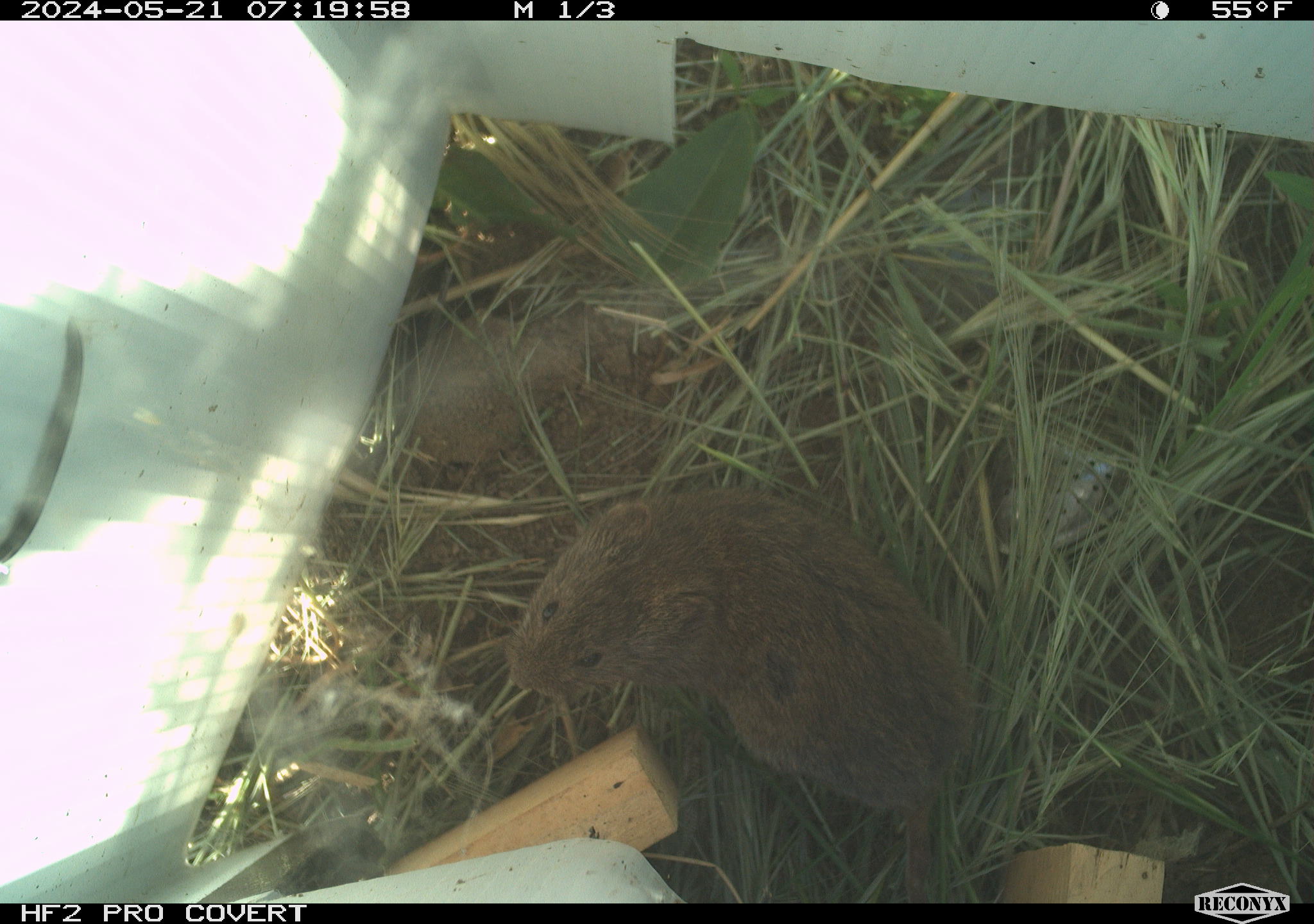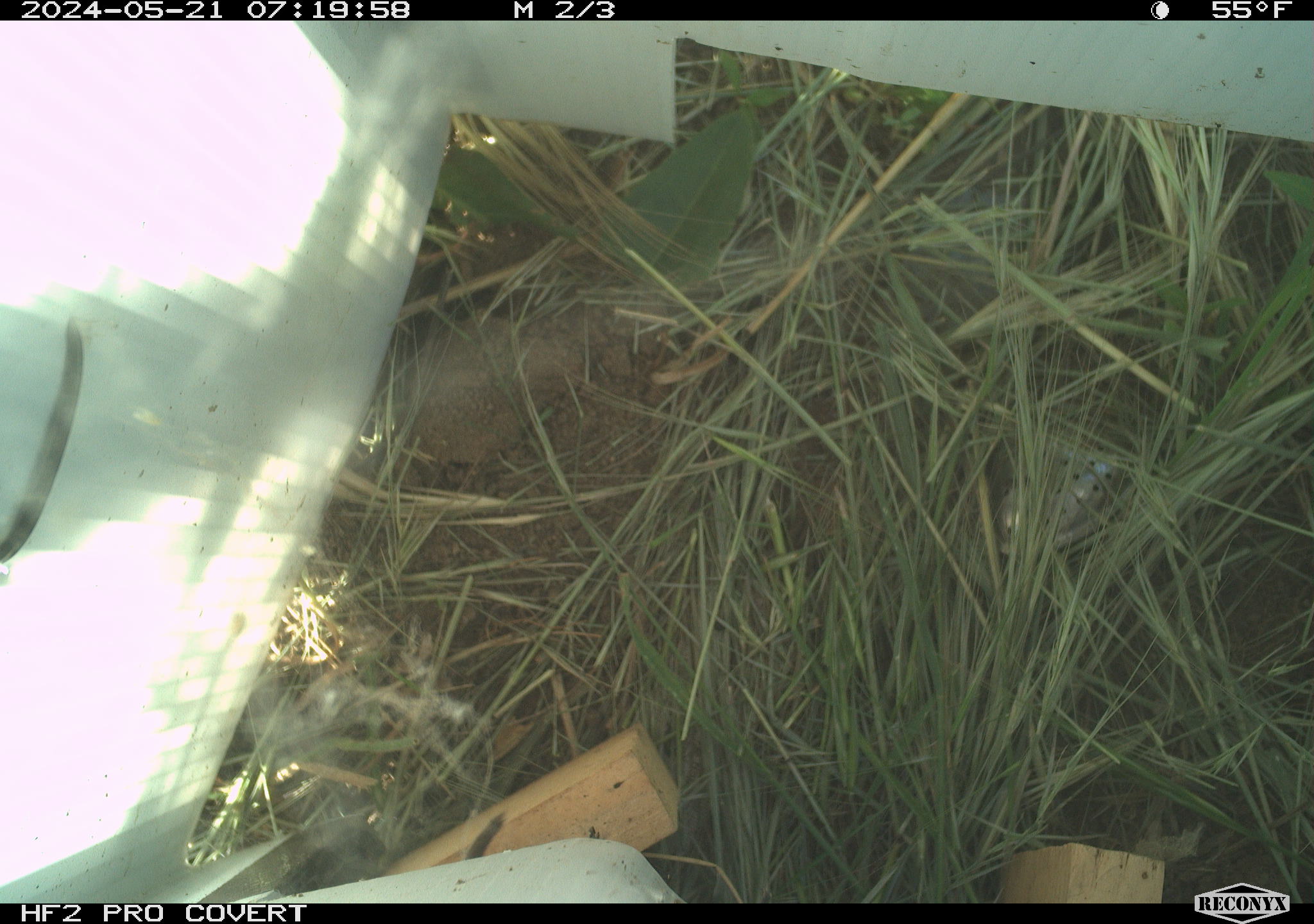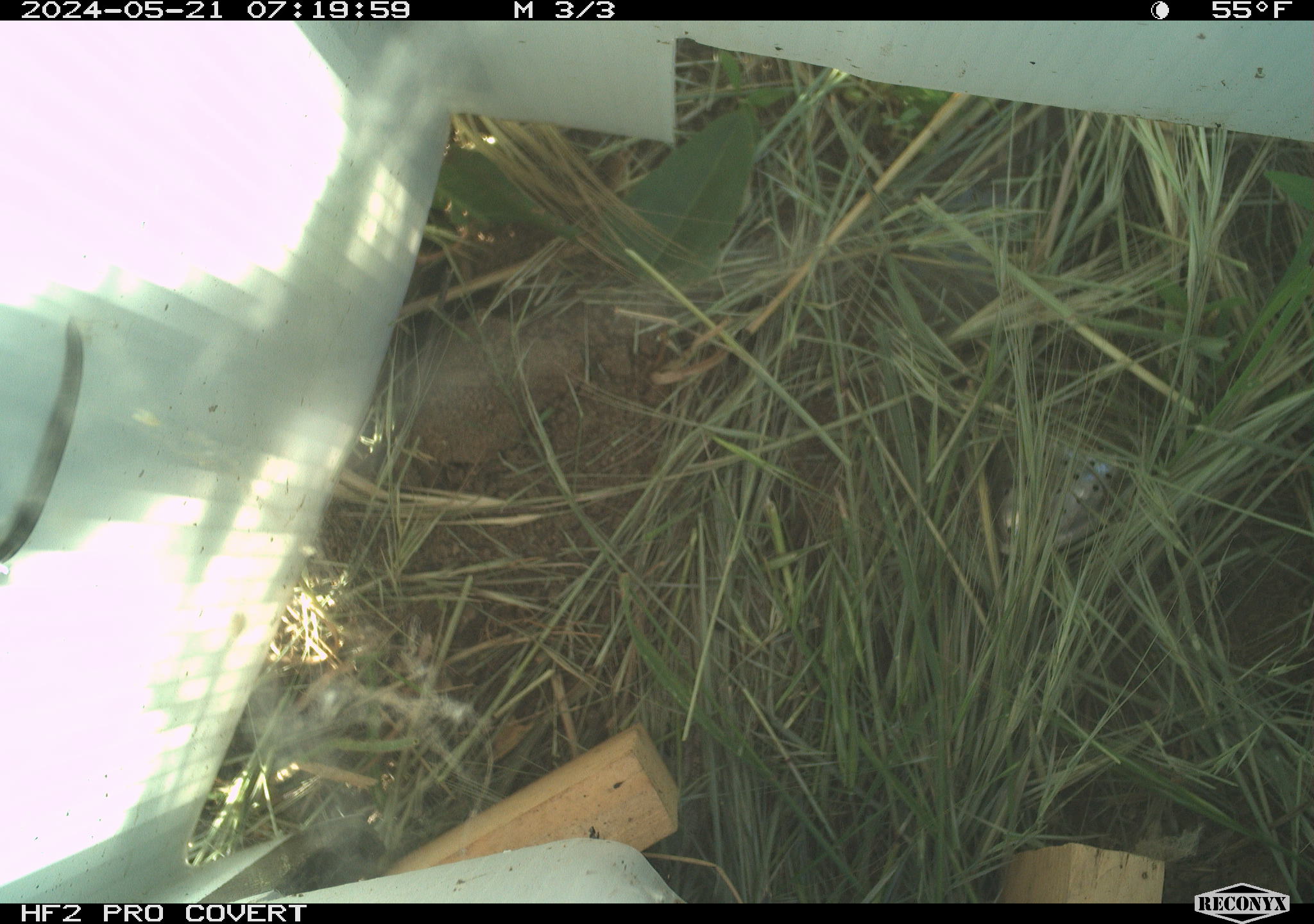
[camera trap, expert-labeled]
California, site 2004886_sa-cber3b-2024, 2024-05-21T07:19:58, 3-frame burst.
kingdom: Animalia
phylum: Chordata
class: Mammalia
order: Rodentia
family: Cricetidae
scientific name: Arvicolinae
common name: voles, lemmings, and muskrats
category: arvicolinae subfamily